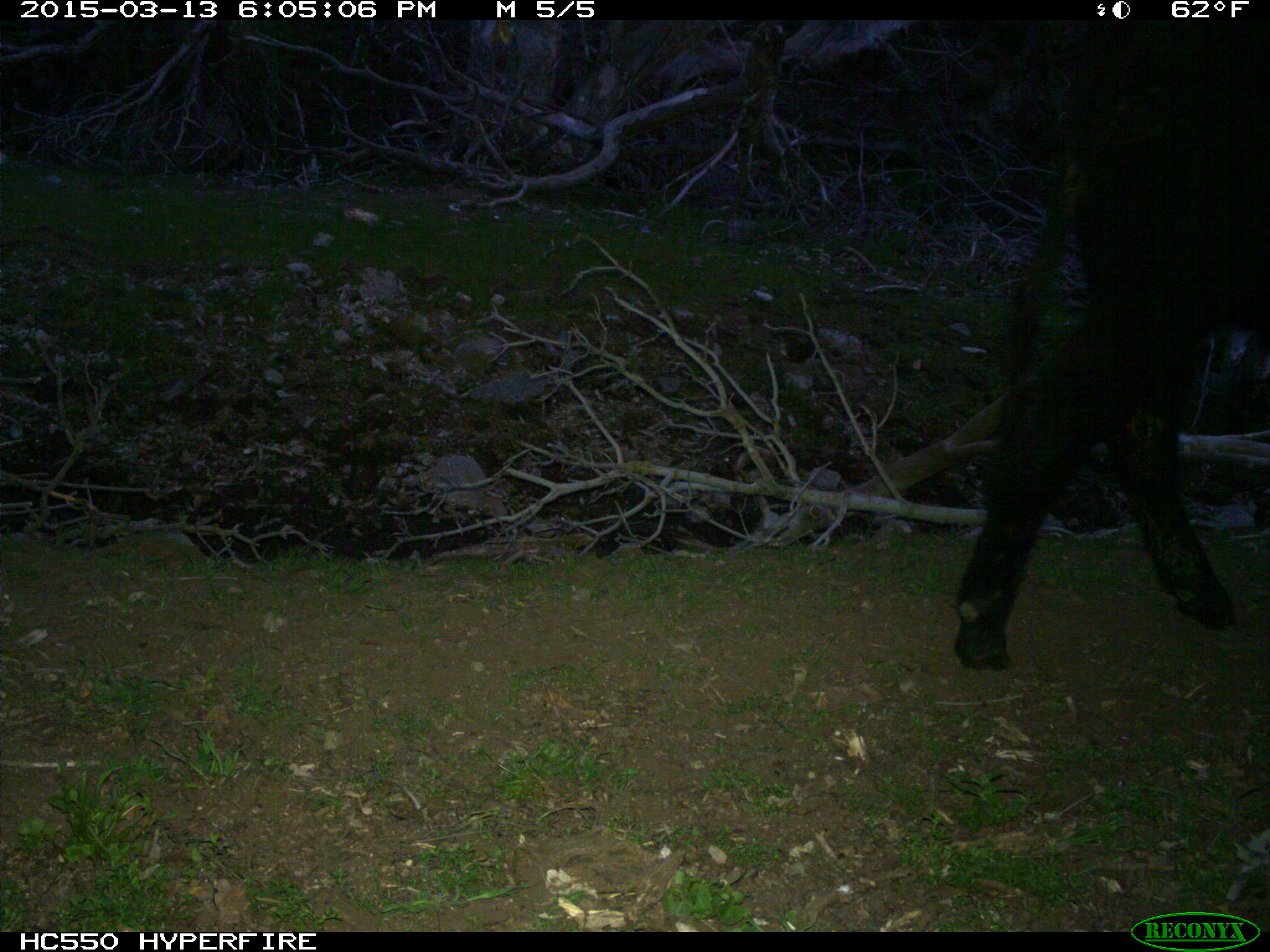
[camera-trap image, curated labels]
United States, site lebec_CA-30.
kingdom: Animalia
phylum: Chordata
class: Mammalia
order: Artiodactyla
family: Bovidae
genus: Bos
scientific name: Bos taurus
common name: domestic cow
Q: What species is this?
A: Bos taurus (domestic cow).